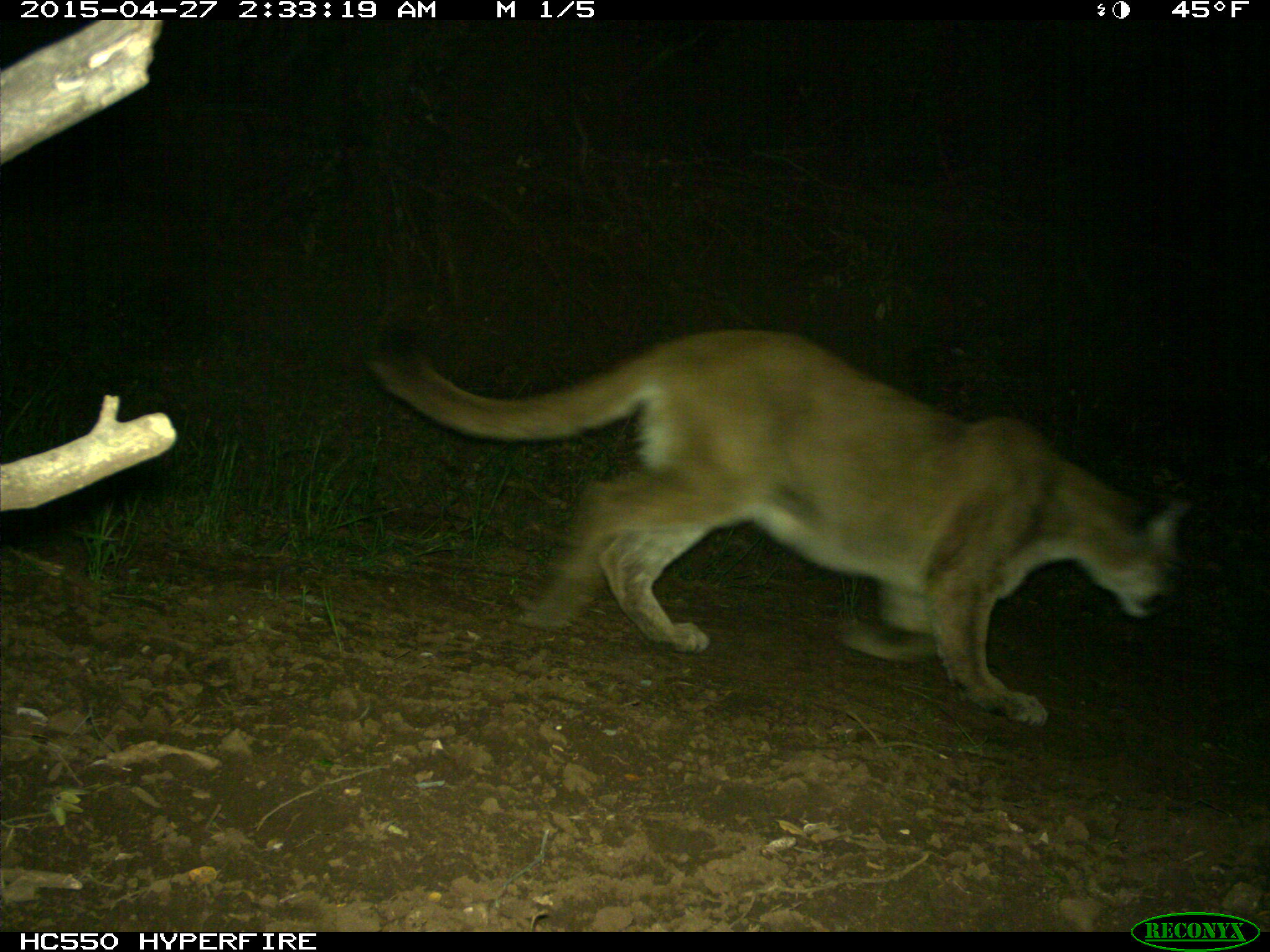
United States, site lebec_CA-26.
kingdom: Animalia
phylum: Chordata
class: Mammalia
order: Carnivora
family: Felidae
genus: Puma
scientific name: Puma concolor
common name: mountain lion